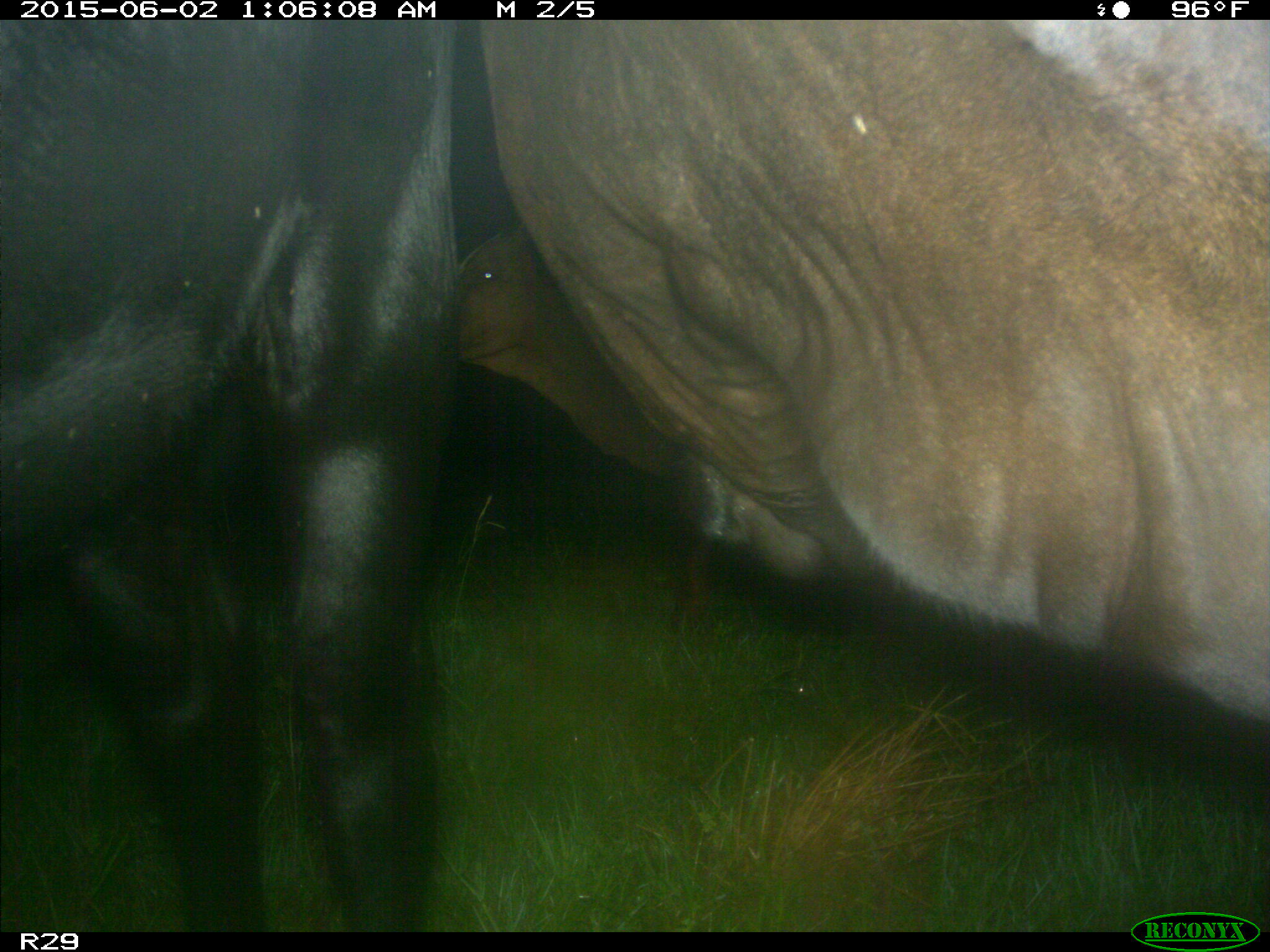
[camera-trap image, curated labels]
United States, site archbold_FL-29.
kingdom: Animalia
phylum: Chordata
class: Mammalia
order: Artiodactyla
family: Bovidae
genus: Bos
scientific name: Bos taurus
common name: domestic cow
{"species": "Bos taurus (domestic cow)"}